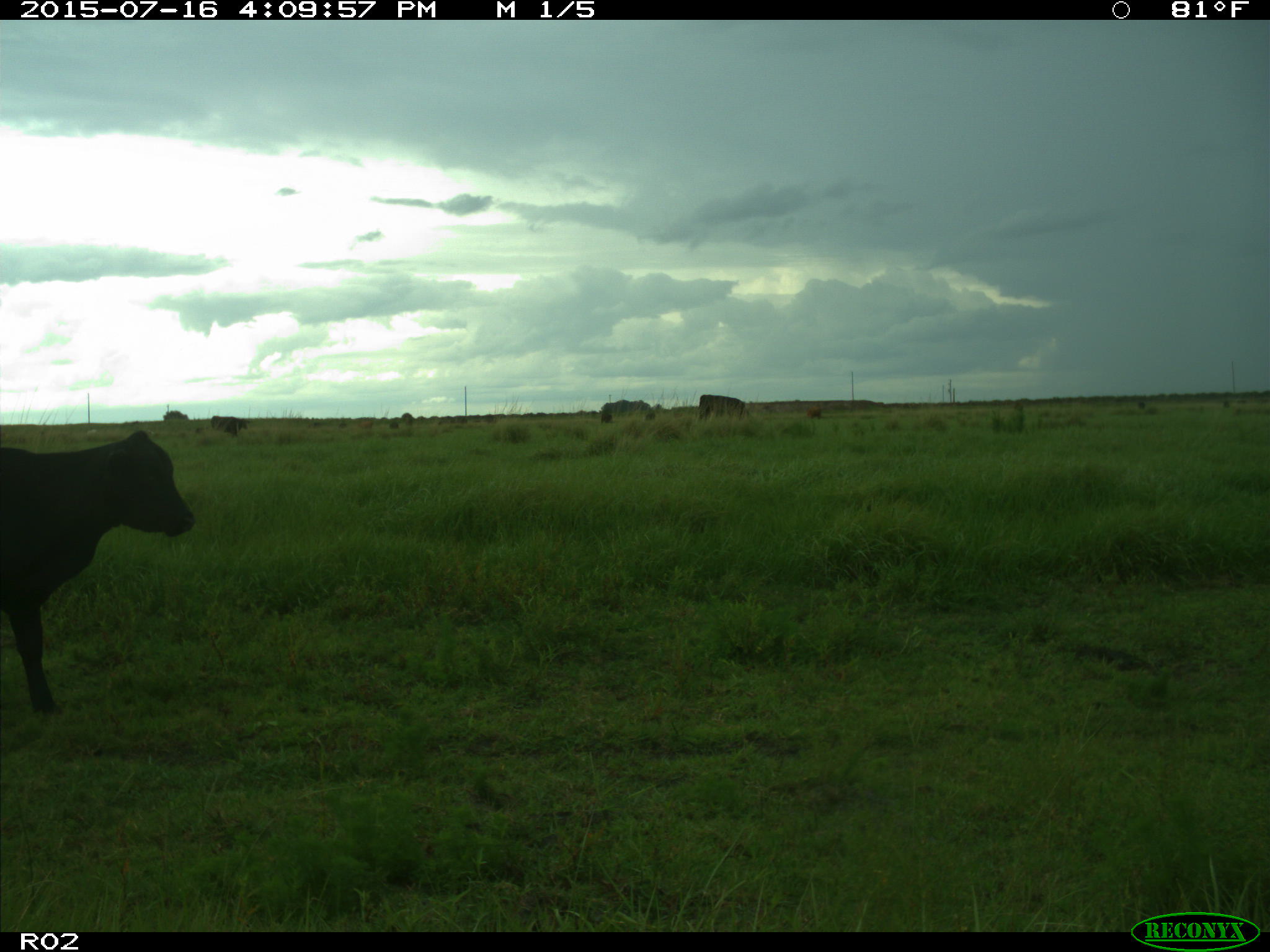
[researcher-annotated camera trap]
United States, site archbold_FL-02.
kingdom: Animalia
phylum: Chordata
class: Mammalia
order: Artiodactyla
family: Bovidae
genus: Bos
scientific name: Bos taurus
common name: domestic cow